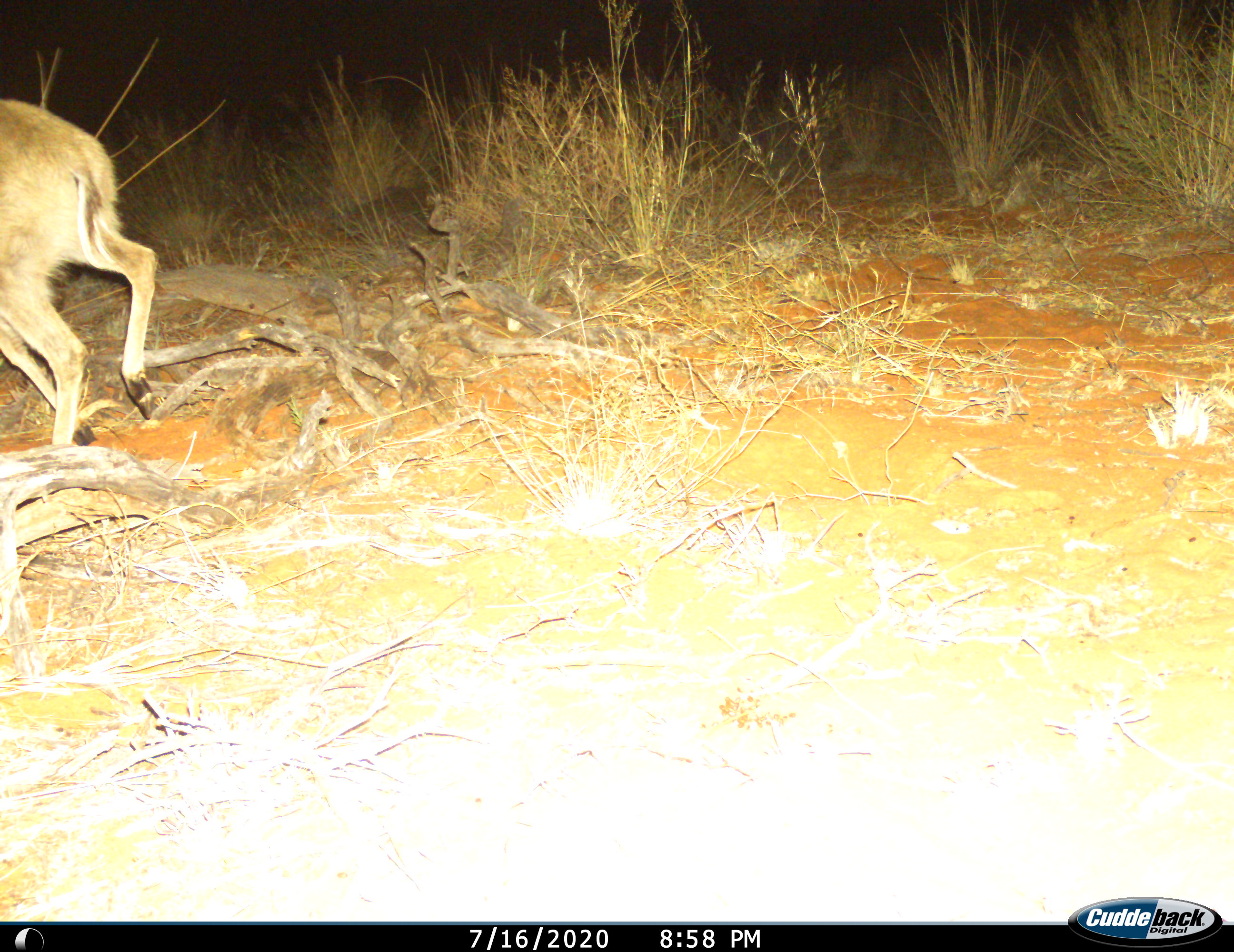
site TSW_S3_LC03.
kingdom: Animalia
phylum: Chordata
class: Mammalia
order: Artiodactyla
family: Bovidae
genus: Sylvicapra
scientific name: Sylvicapra grimmia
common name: common duiker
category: duikercommongrey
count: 1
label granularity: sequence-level